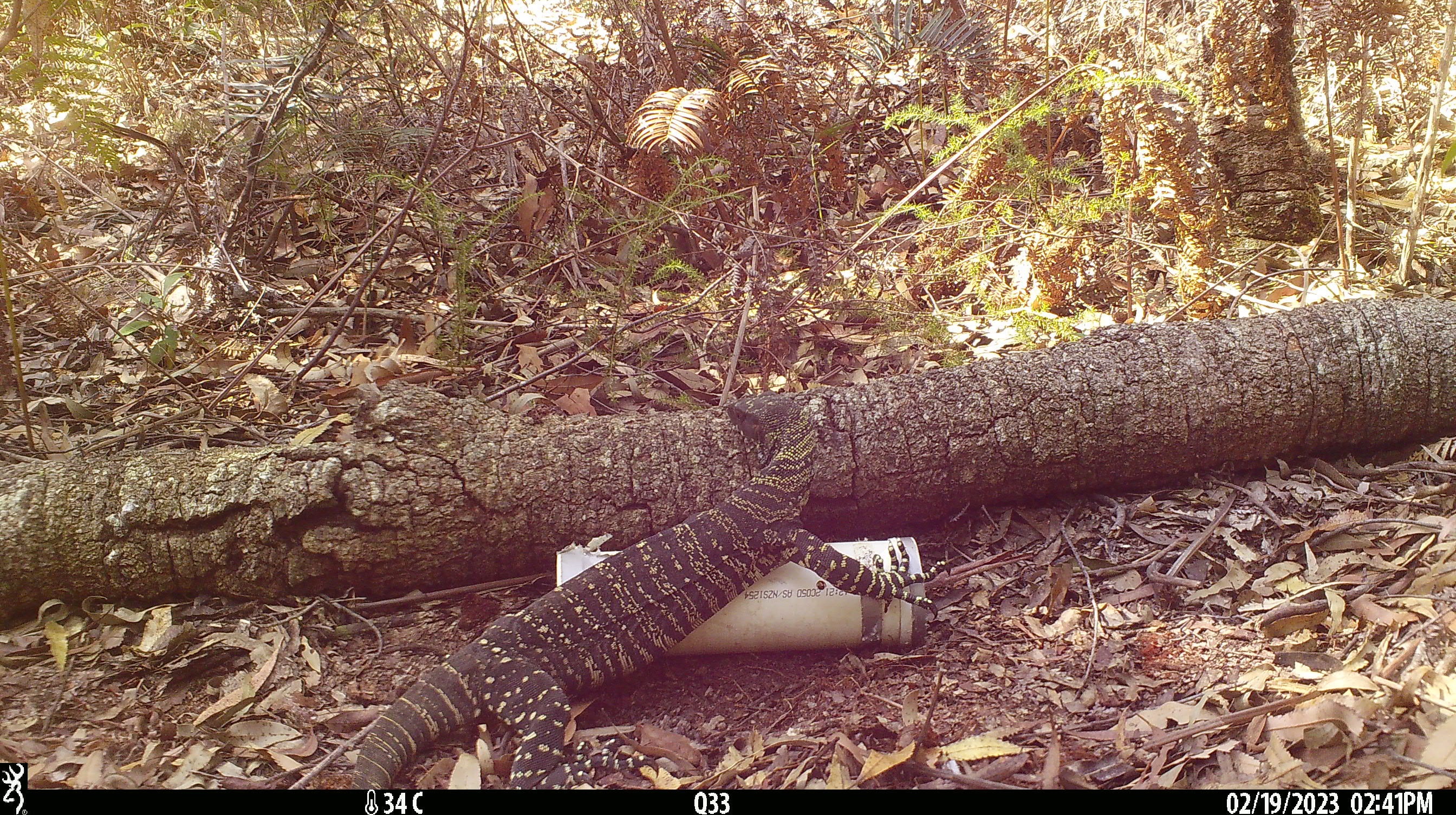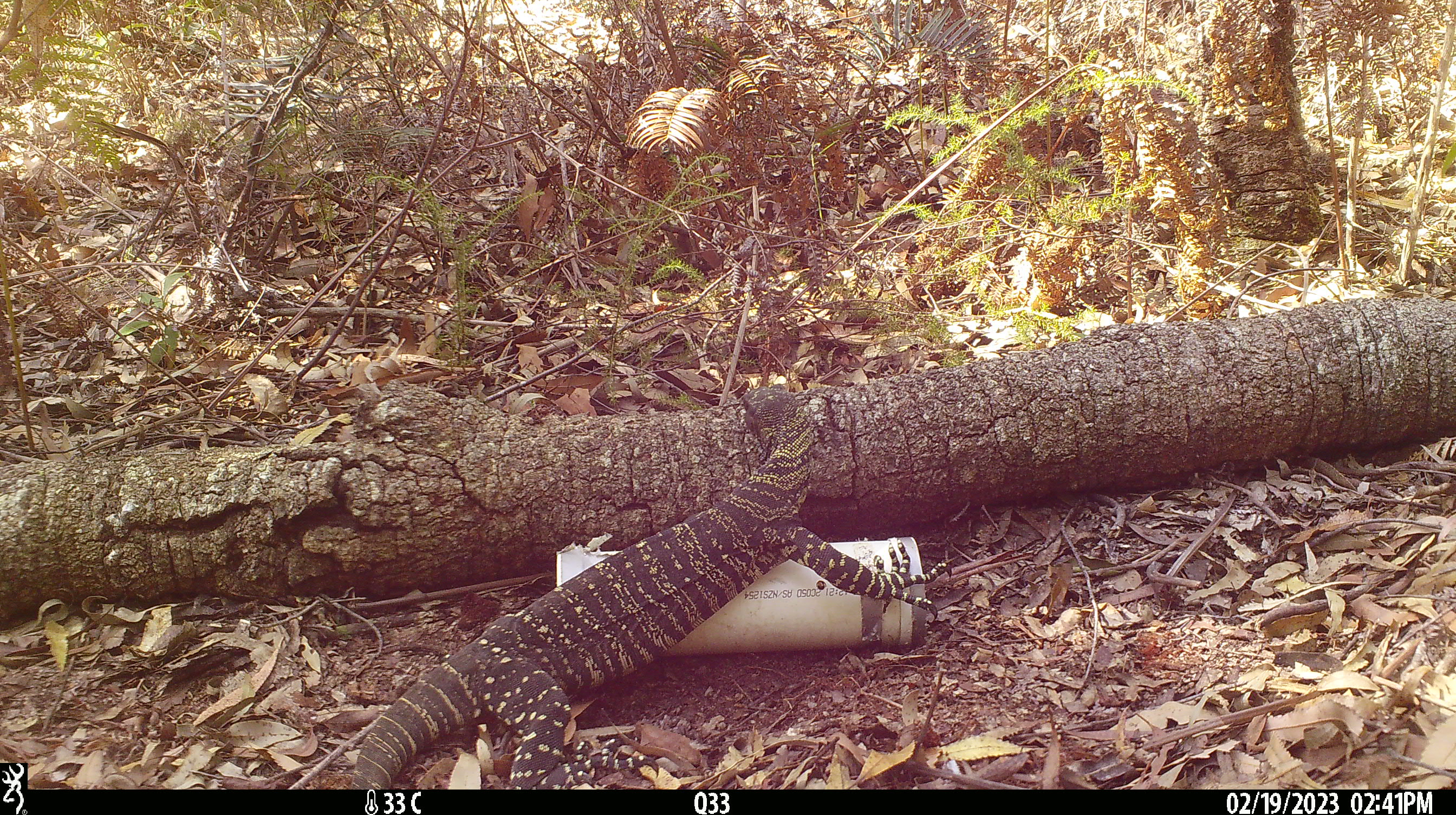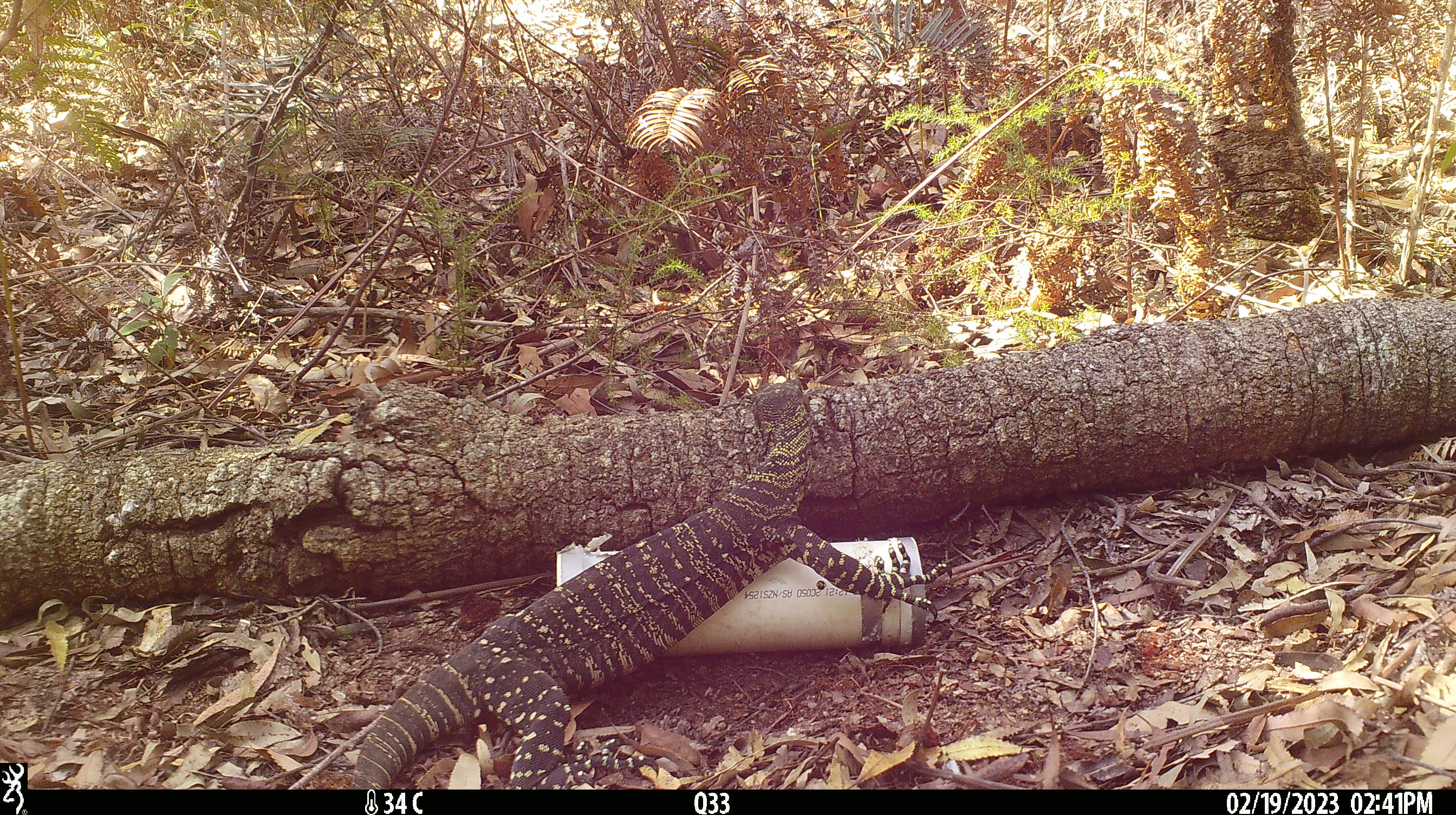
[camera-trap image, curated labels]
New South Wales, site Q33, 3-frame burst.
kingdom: Animalia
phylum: Chordata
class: Reptilia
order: Squamata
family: Varanidae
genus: Varanus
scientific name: Varanus varius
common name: lace monitor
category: goanna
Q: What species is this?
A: Goanna (lace monitor) (Varanus varius).